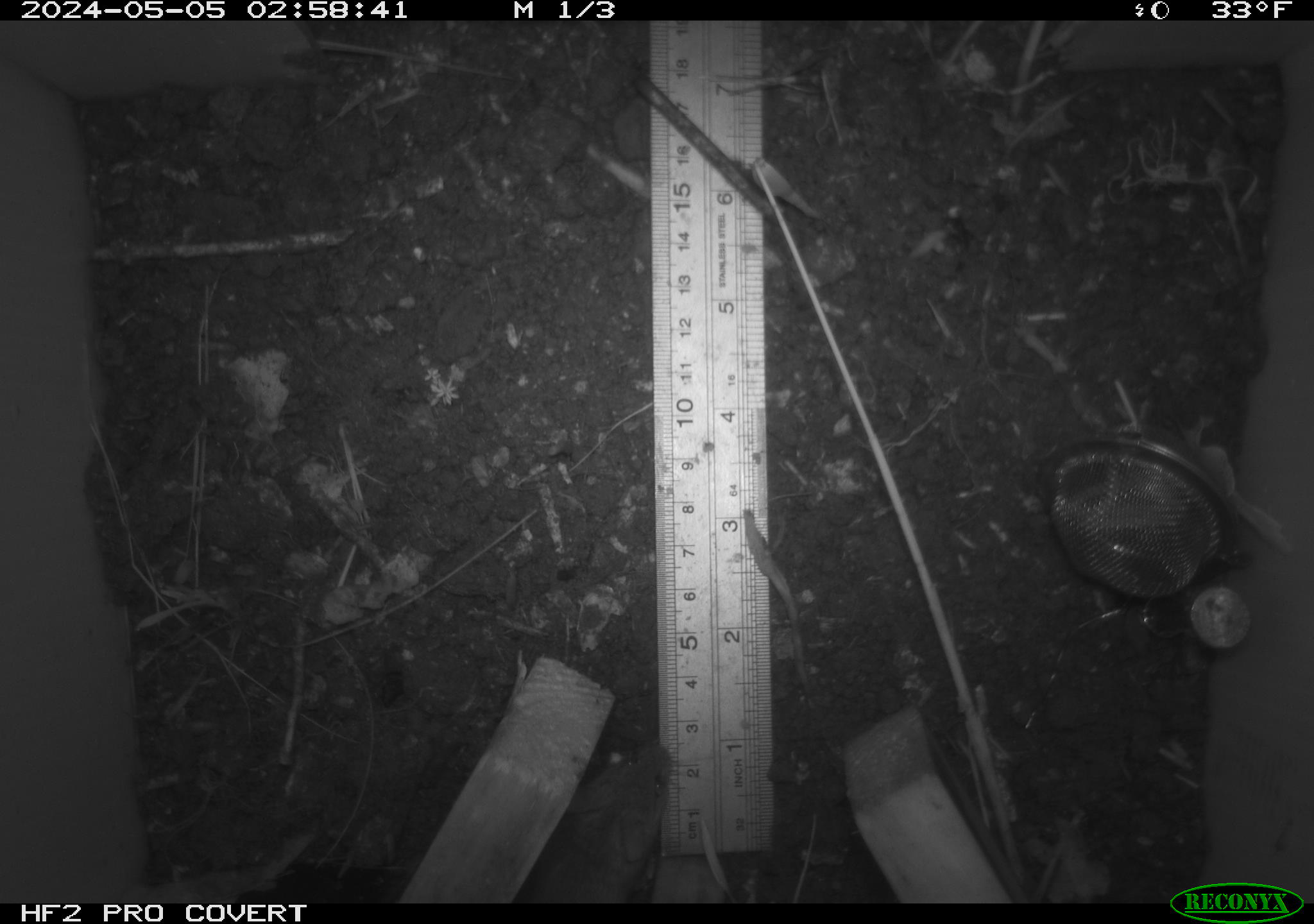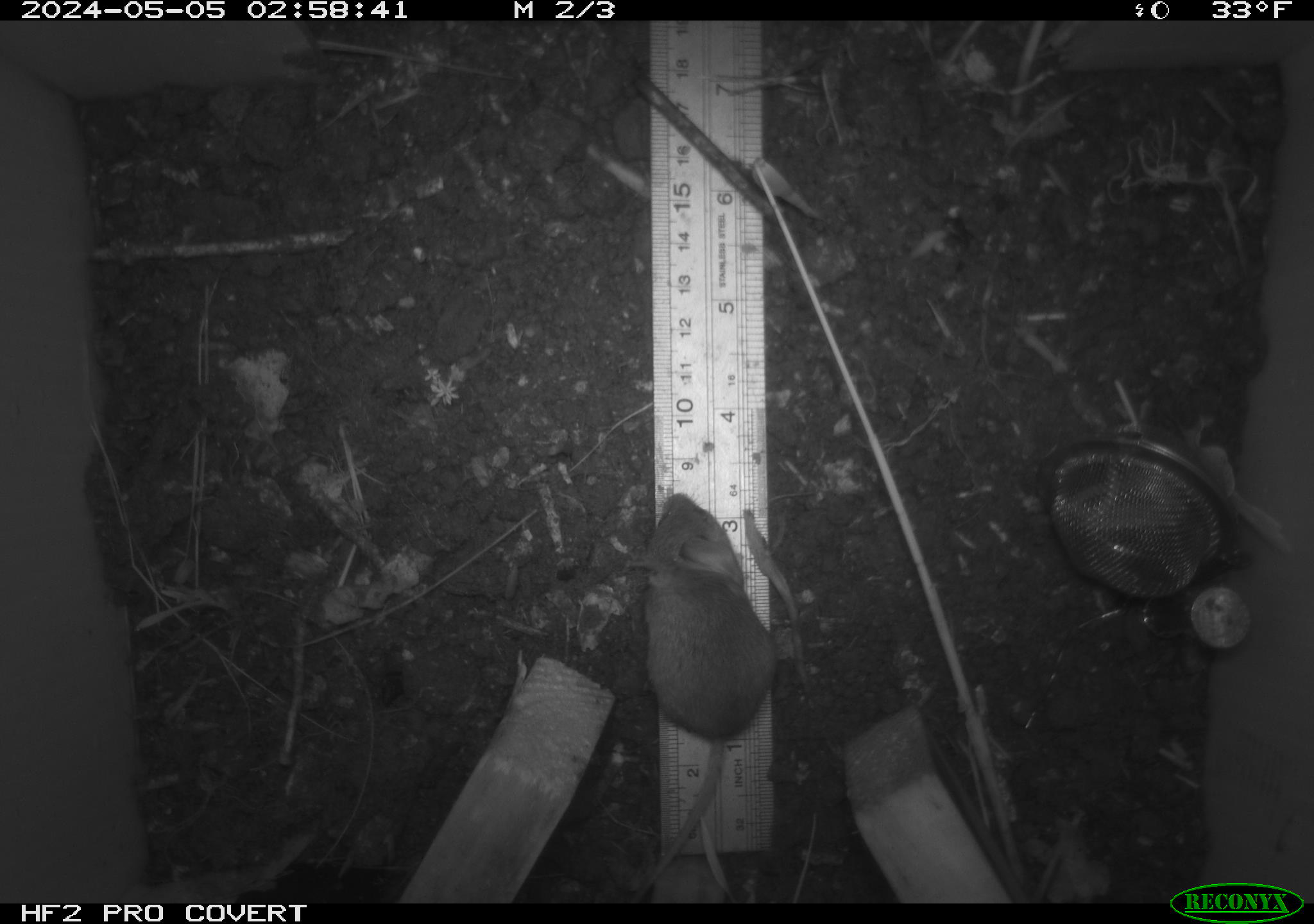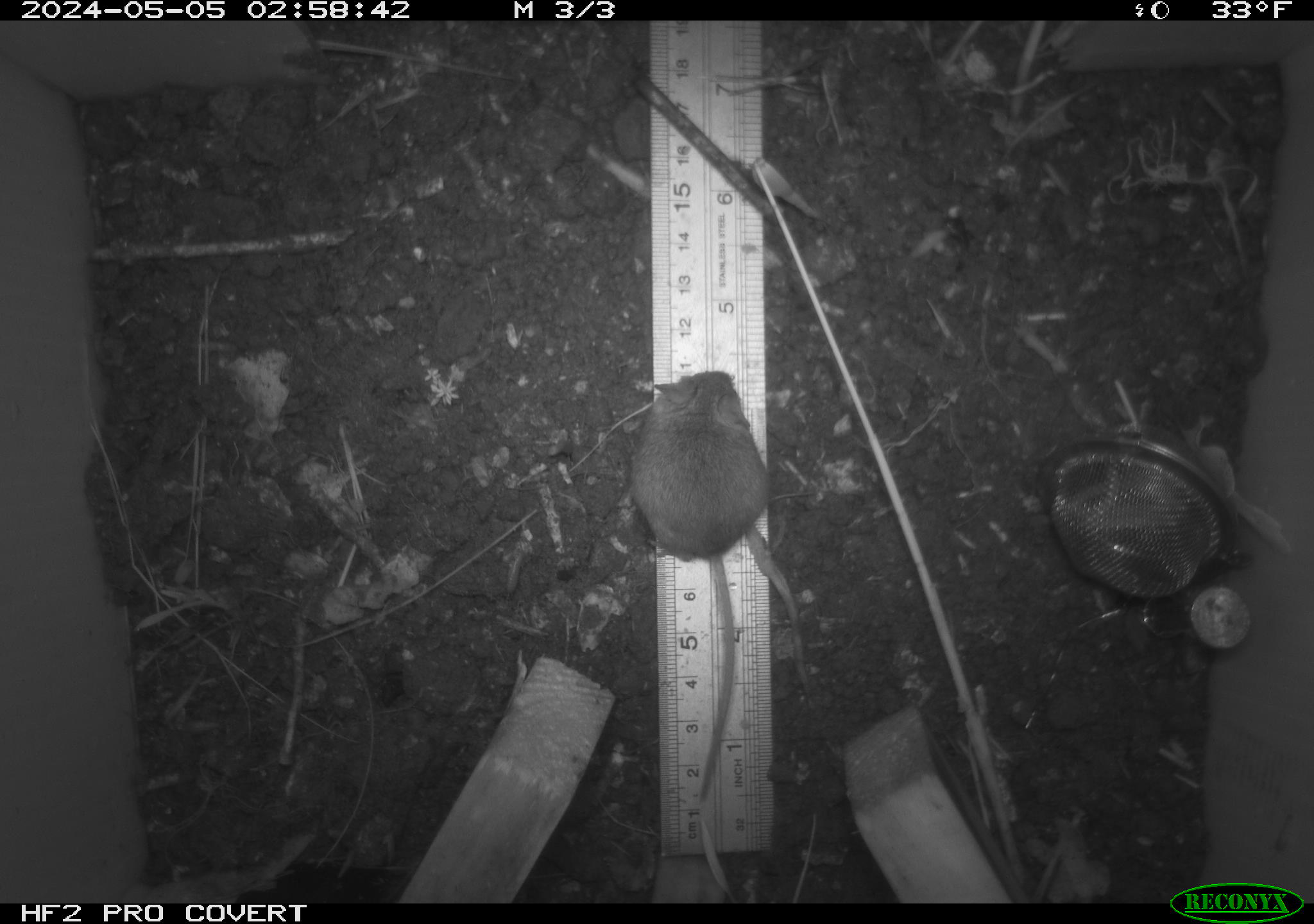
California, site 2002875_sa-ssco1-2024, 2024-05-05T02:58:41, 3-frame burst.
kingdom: Animalia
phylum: Chordata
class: Mammalia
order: Rodentia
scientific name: Rodentia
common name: rodent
Rodent (Rodentia).